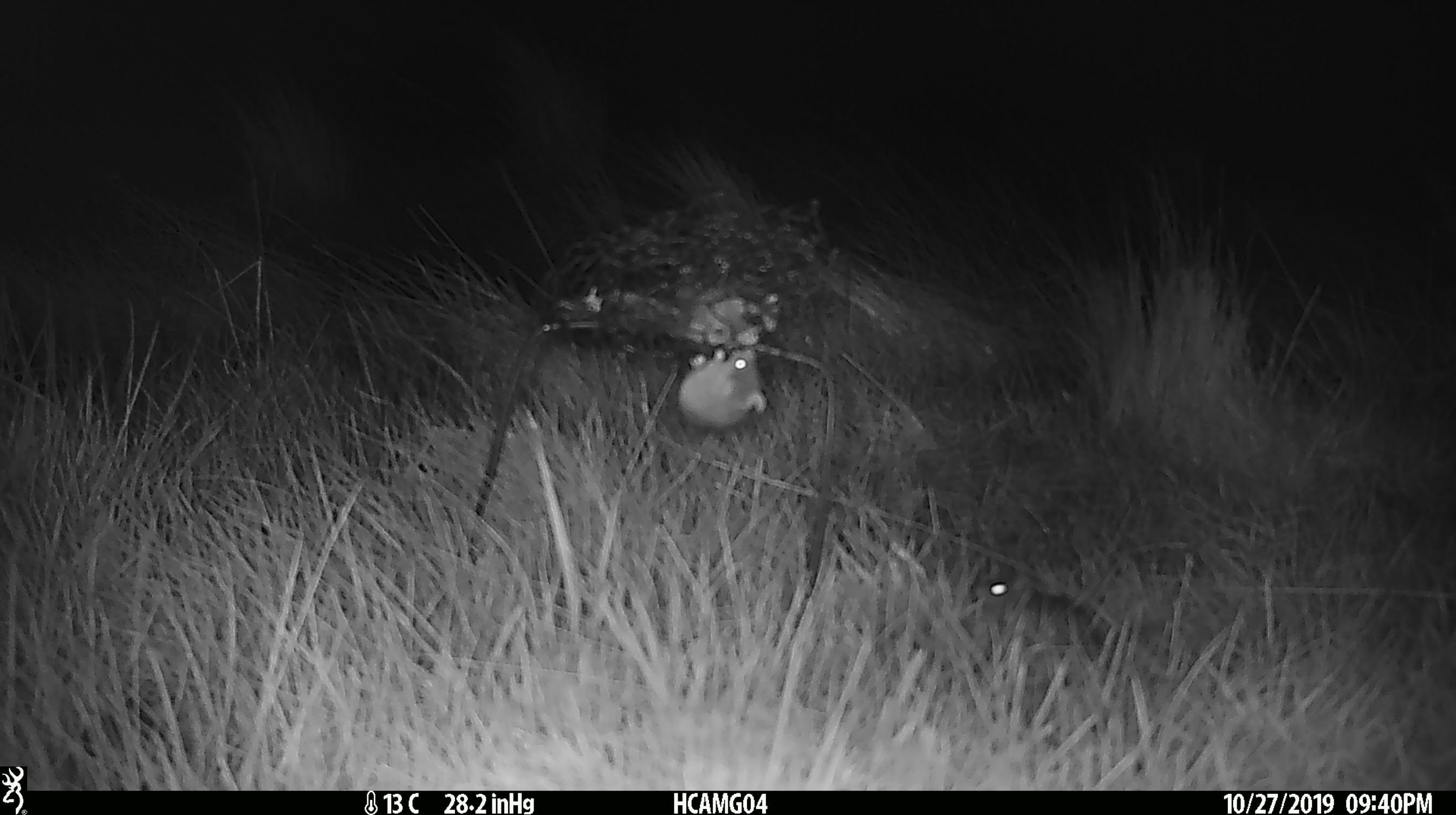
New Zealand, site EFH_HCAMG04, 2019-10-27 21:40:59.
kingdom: Animalia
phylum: Chordata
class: Mammalia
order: Rodentia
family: Muridae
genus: Mus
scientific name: Mus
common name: mouse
Mouse (Mus).